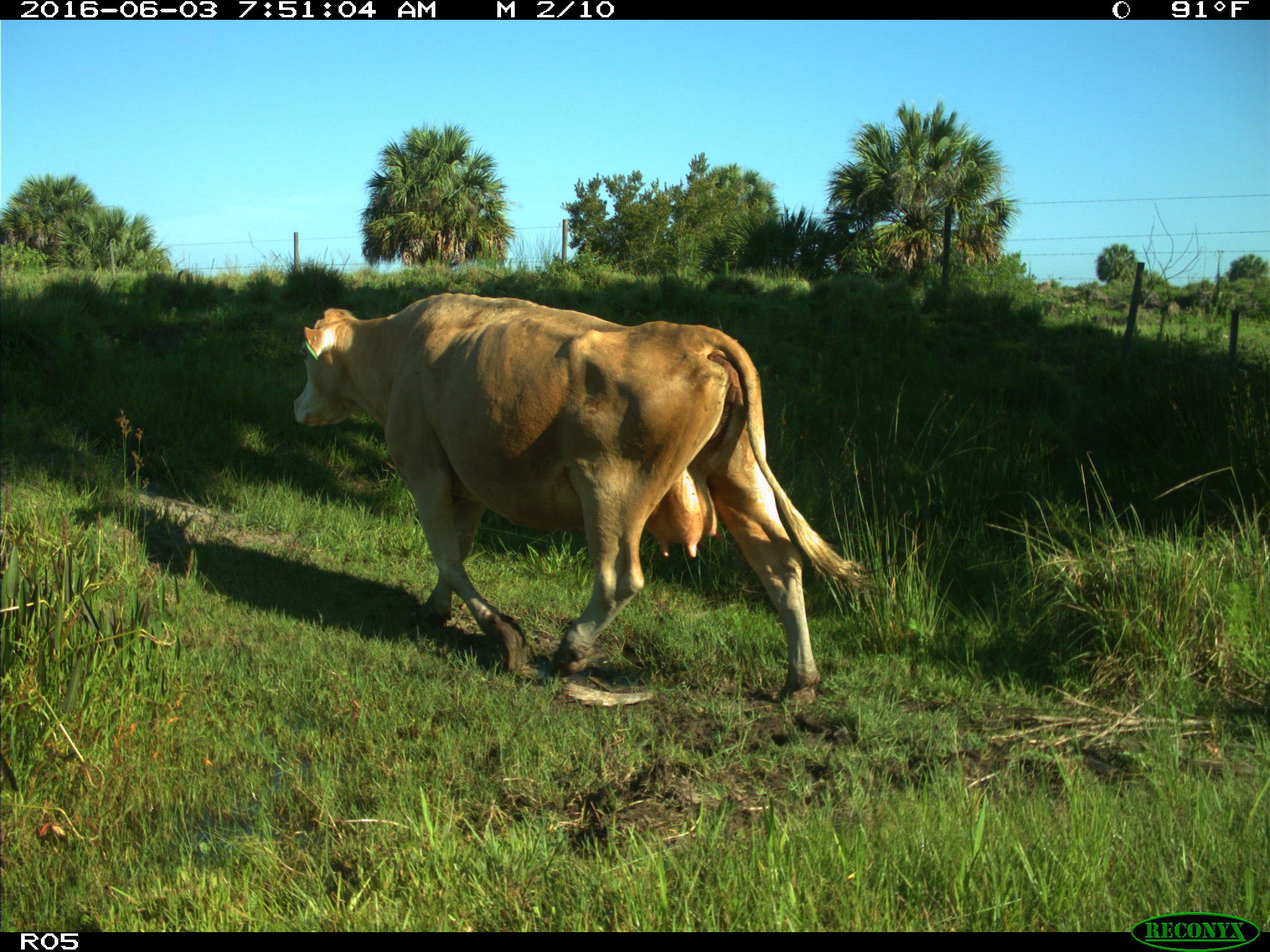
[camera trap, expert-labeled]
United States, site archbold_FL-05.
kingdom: Animalia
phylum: Chordata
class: Mammalia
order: Artiodactyla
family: Bovidae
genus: Bos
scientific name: Bos taurus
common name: domestic cow